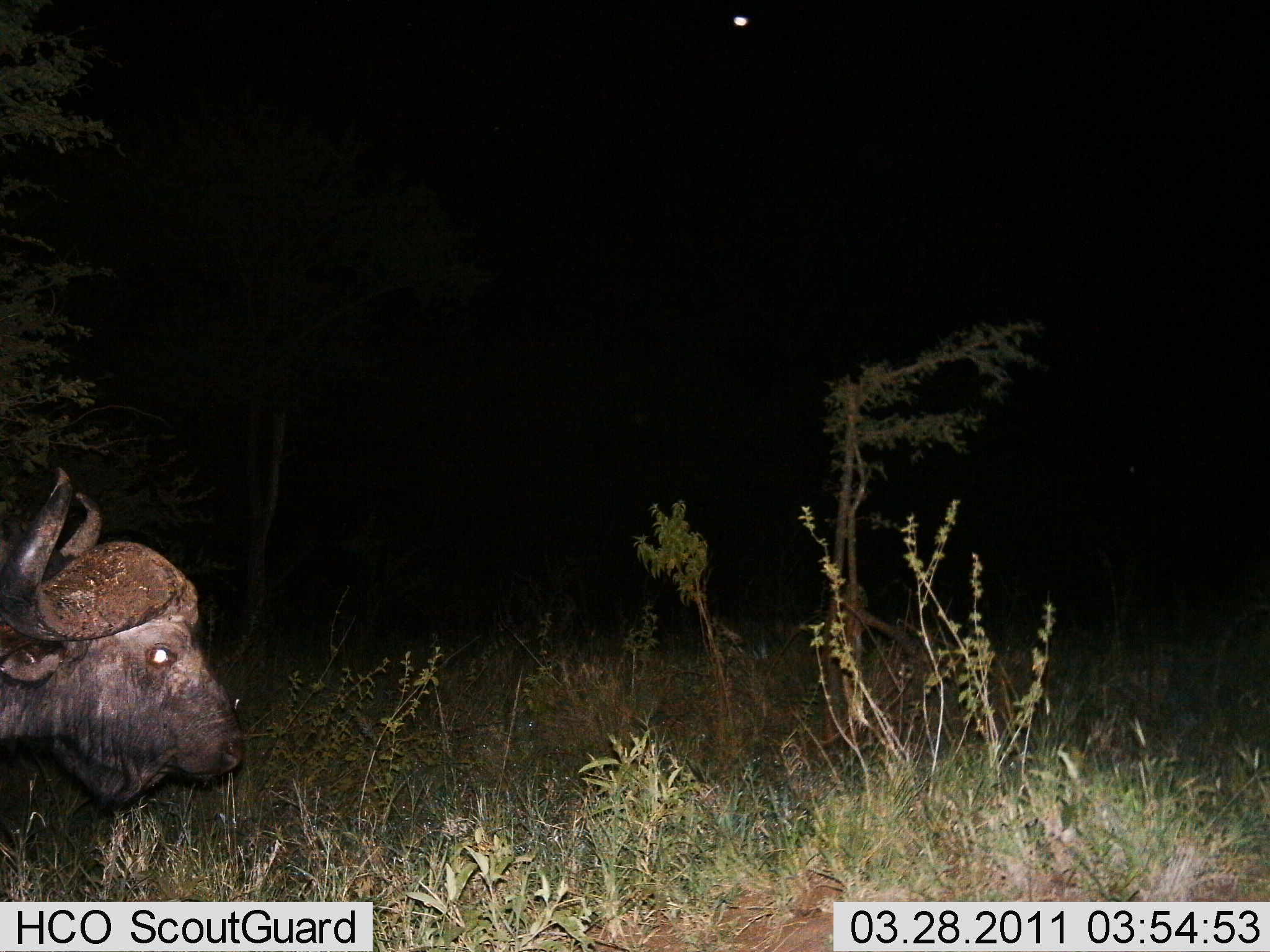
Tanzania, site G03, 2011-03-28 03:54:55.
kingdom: Animalia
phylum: Chordata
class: Mammalia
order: Artiodactyla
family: Bovidae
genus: Syncerus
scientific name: Syncerus caffer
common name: cape buffalo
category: buffalo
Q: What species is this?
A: Buffalo (cape buffalo) (Syncerus caffer).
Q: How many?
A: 1.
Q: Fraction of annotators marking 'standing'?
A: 60%.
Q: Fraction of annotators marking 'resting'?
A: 10%.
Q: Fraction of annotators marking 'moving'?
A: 30%.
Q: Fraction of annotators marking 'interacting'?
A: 0%.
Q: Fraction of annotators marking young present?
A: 0%.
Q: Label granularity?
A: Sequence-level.